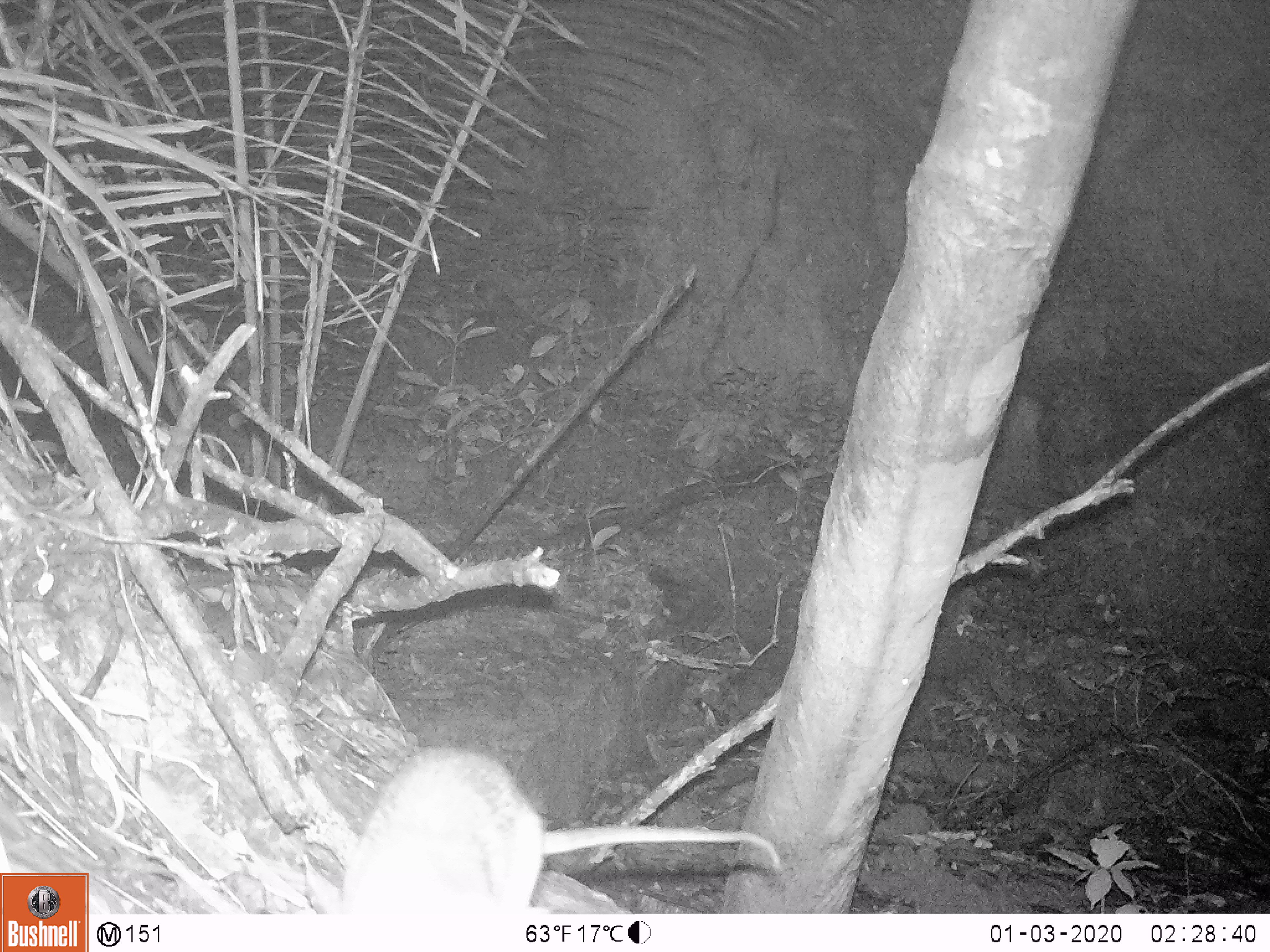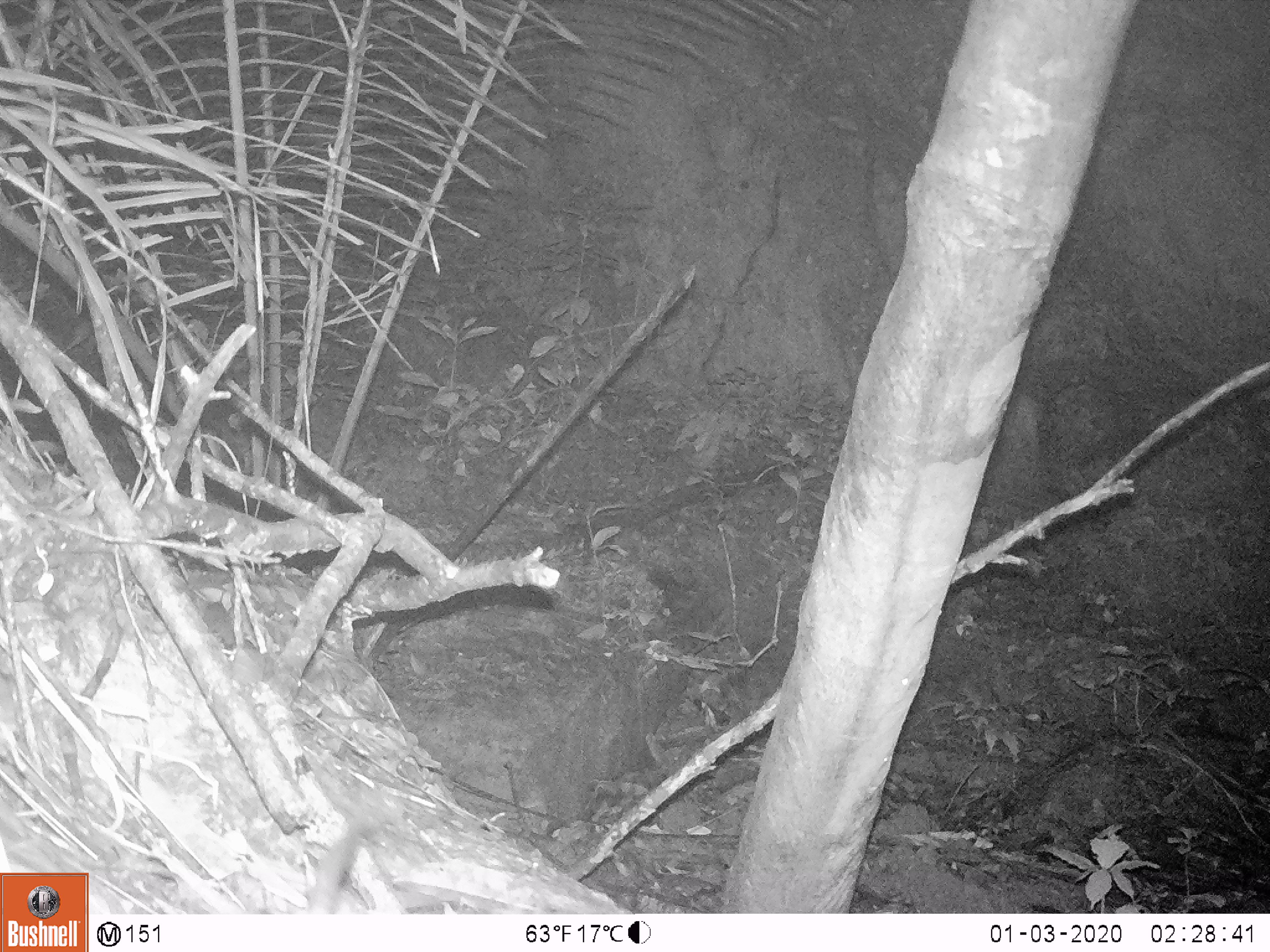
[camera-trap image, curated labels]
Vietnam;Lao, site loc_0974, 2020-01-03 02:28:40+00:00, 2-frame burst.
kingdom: Animalia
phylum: Chordata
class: Mammalia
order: Rodentia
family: Muridae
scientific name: Muridae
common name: old-world mice and rats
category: unidentified murid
Unidentified murid (old-world mice and rats) (Muridae). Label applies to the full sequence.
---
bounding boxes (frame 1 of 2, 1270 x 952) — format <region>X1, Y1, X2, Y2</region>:
unidentified murid: <region>339, 744, 782, 915</region>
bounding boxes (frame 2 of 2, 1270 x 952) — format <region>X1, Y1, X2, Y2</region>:
unidentified murid: <region>305, 826, 380, 914</region>